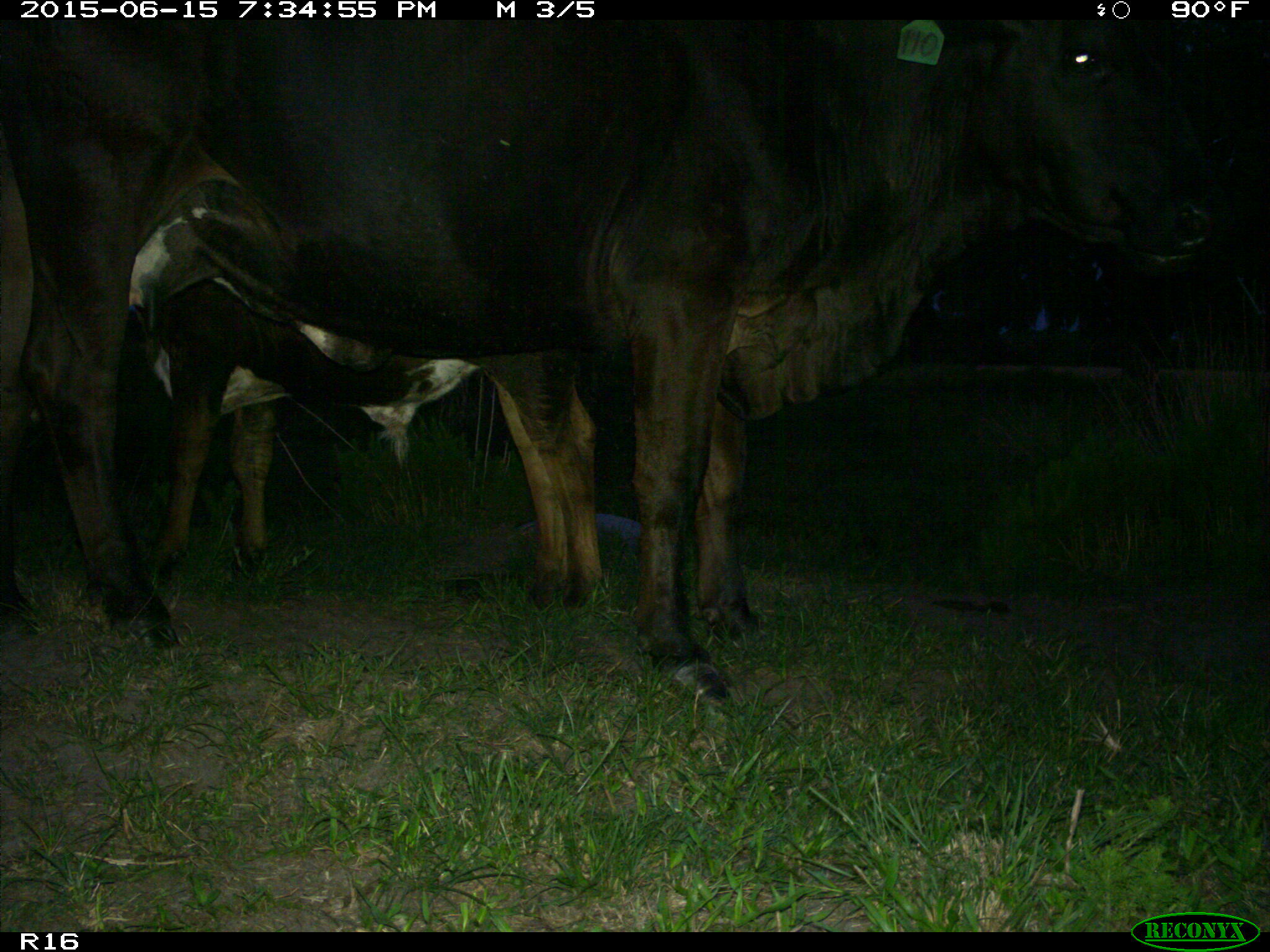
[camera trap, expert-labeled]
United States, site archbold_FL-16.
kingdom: Animalia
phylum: Chordata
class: Mammalia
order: Artiodactyla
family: Bovidae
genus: Bos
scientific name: Bos taurus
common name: domestic cow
Bos taurus (domestic cow).